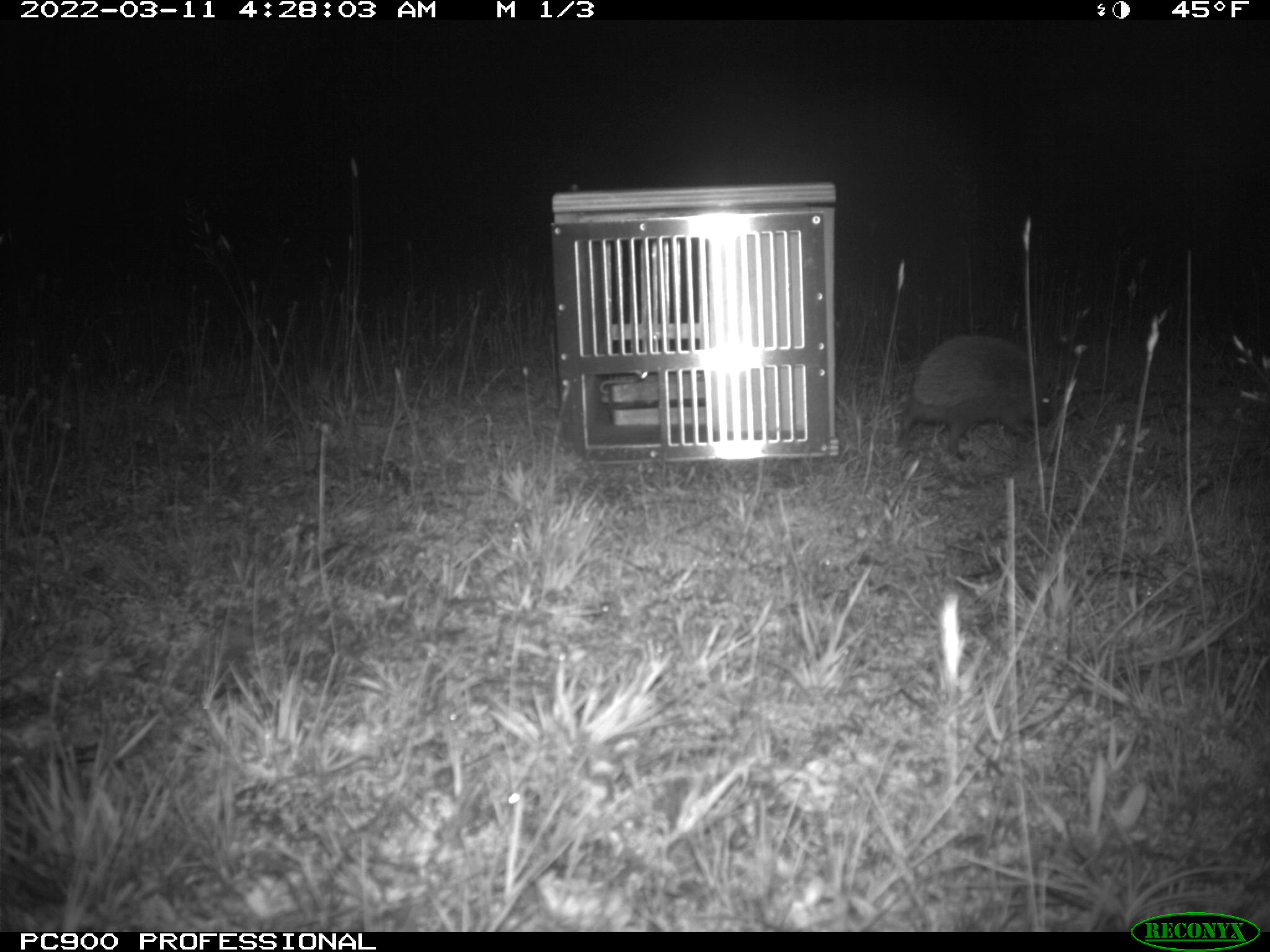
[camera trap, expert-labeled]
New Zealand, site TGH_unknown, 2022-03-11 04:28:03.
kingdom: Animalia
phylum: Chordata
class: Mammalia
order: Eulipotyphla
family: Erinaceidae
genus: Erinaceus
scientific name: Erinaceus europaeus europaeus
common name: european hedgehog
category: hedgehog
Hedgehog (european hedgehog) (Erinaceus europaeus europaeus).